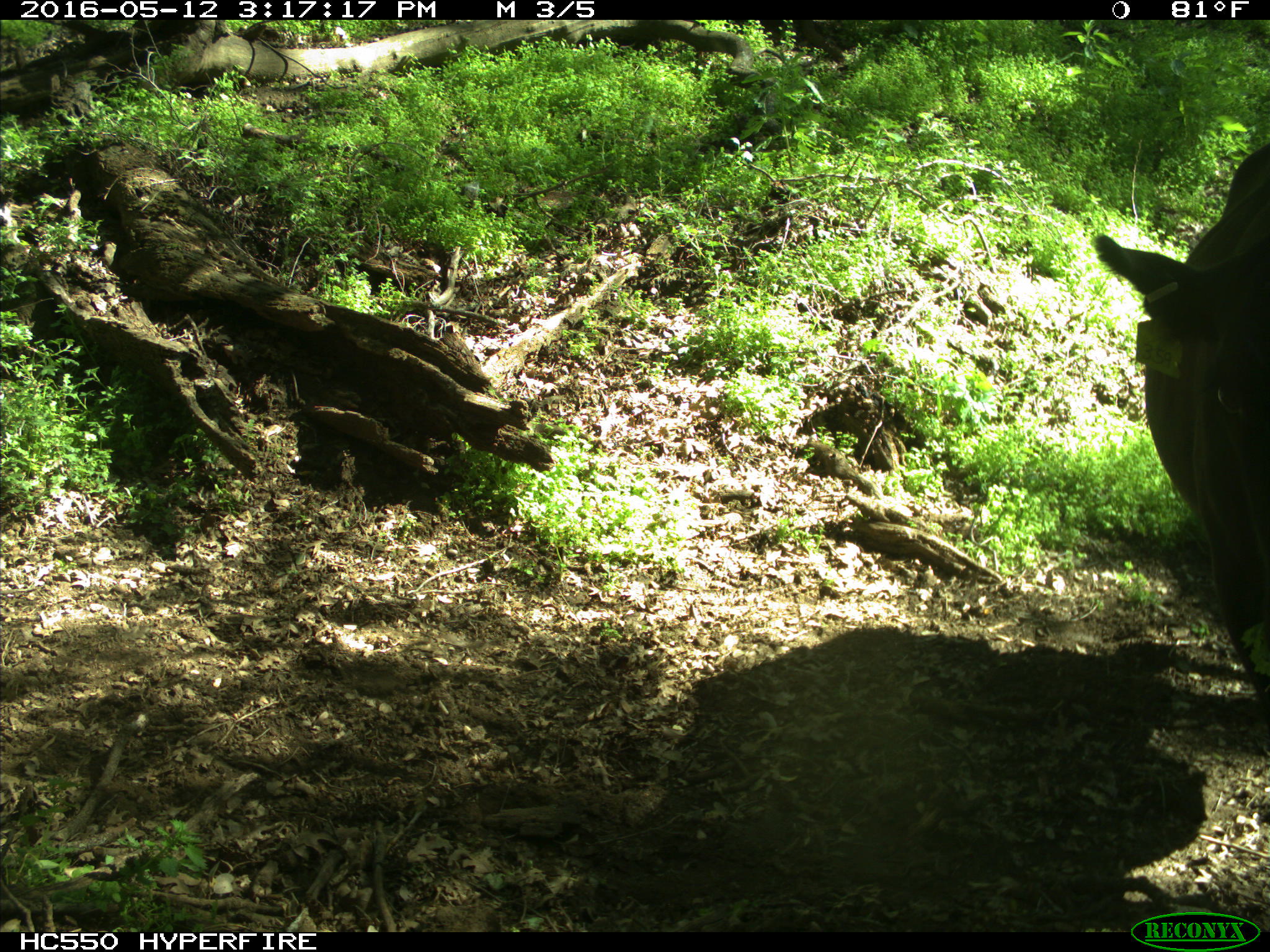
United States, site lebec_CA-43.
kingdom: Animalia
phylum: Chordata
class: Mammalia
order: Artiodactyla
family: Bovidae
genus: Bos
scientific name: Bos taurus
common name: domestic cow